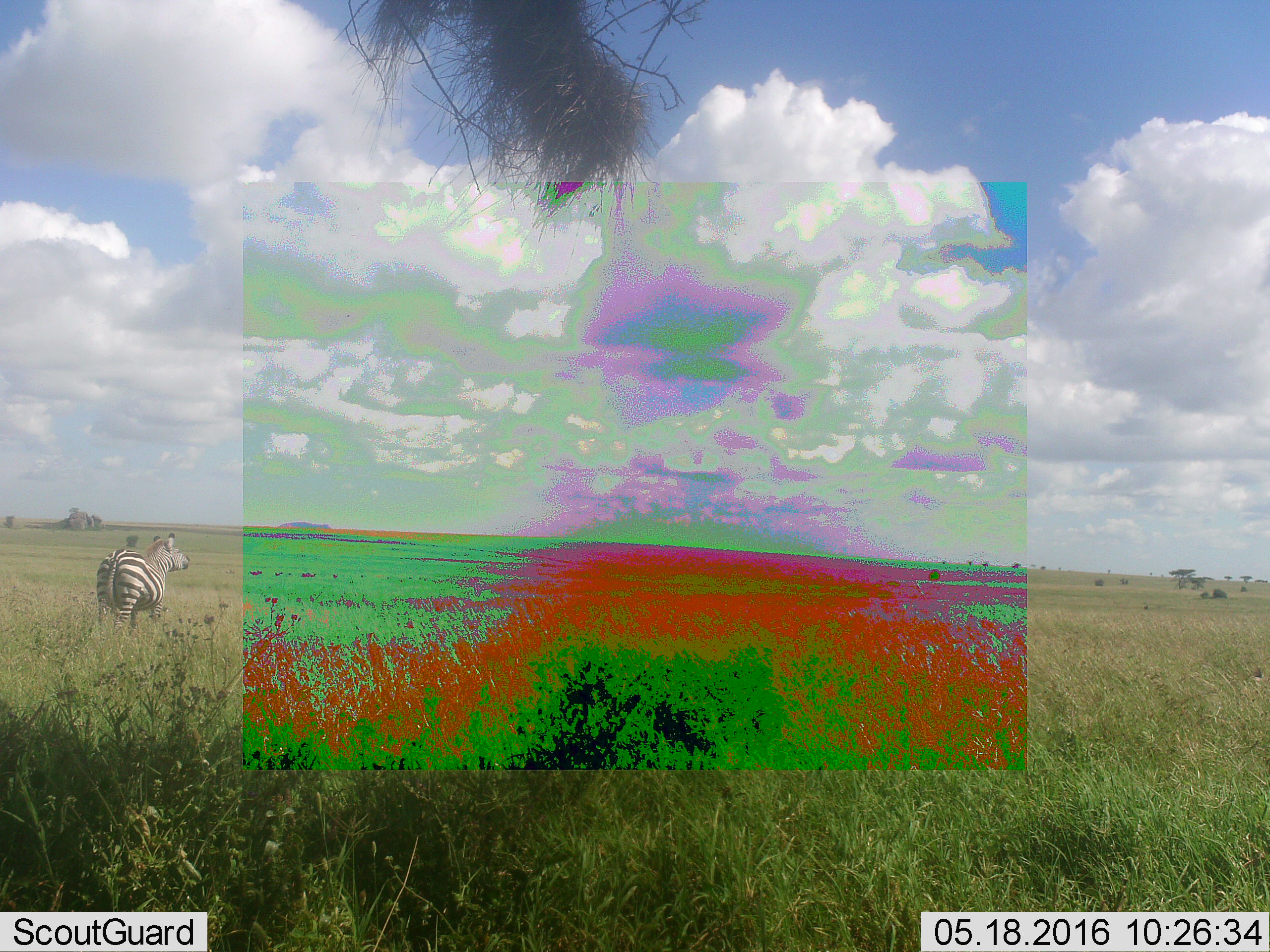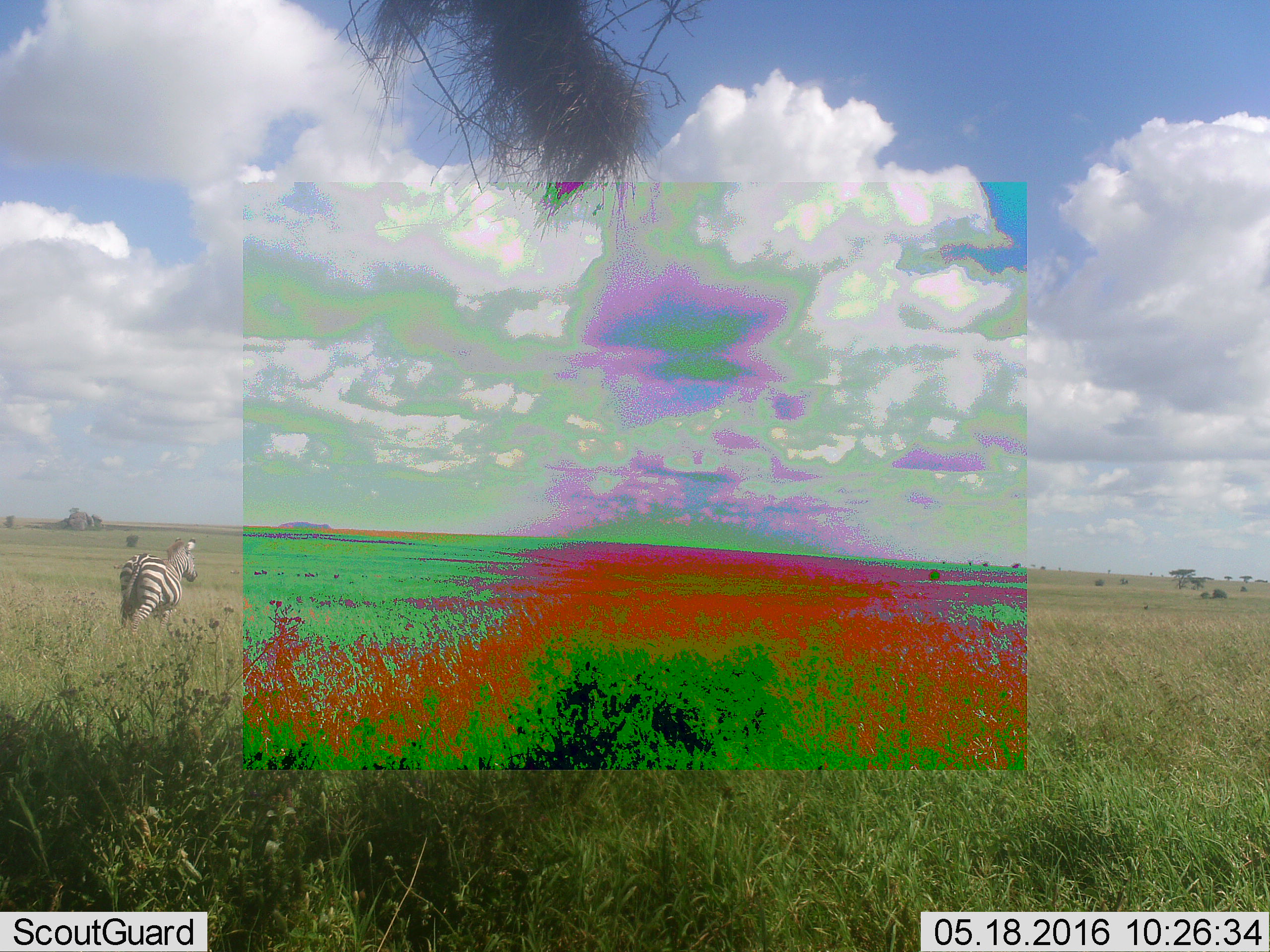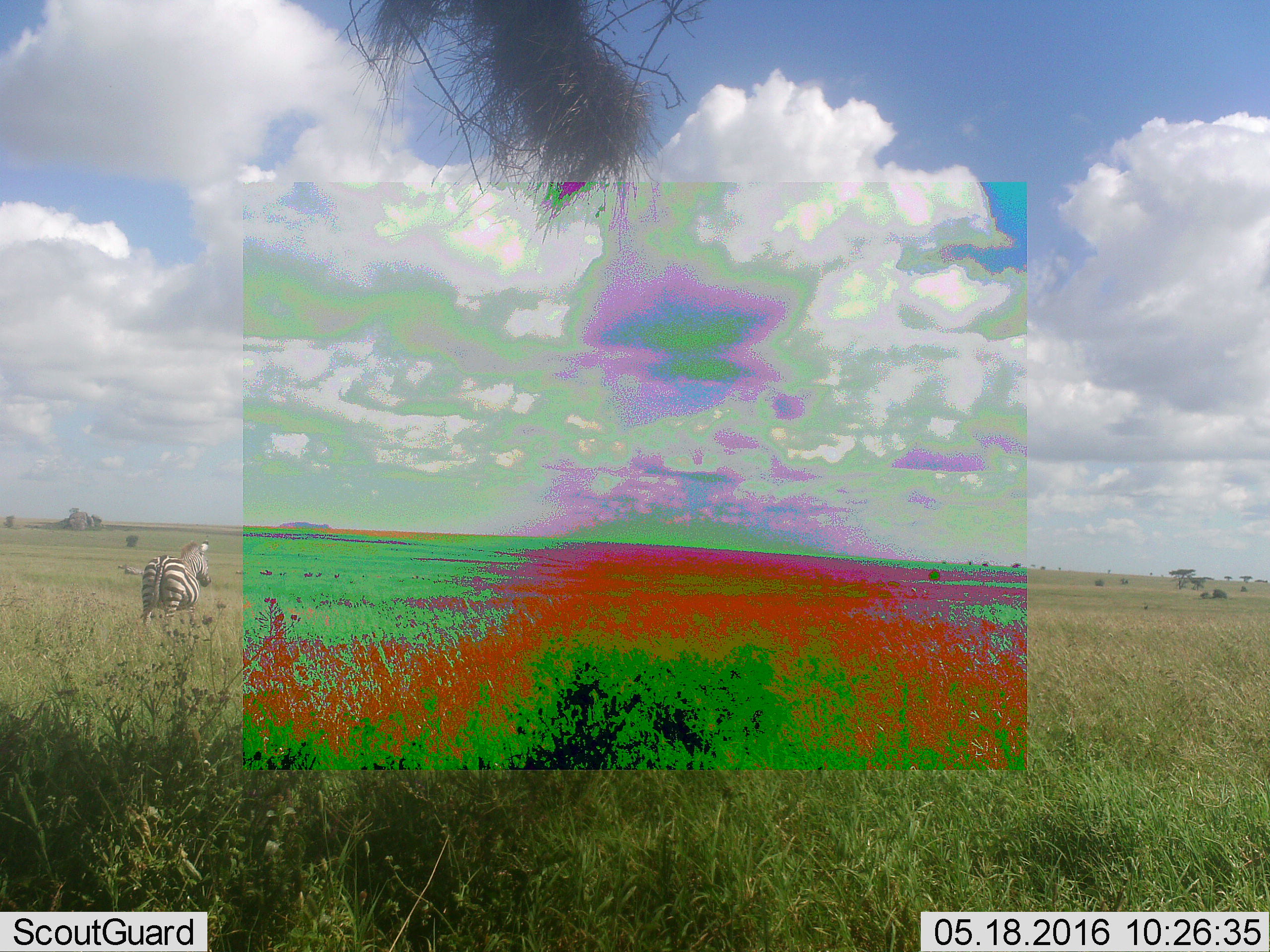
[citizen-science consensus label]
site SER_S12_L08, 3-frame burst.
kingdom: Animalia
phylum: Chordata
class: Mammalia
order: Perissodactyla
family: Equidae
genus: Equus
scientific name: Equus quagga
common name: plains zebra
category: zebraplains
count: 1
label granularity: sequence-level